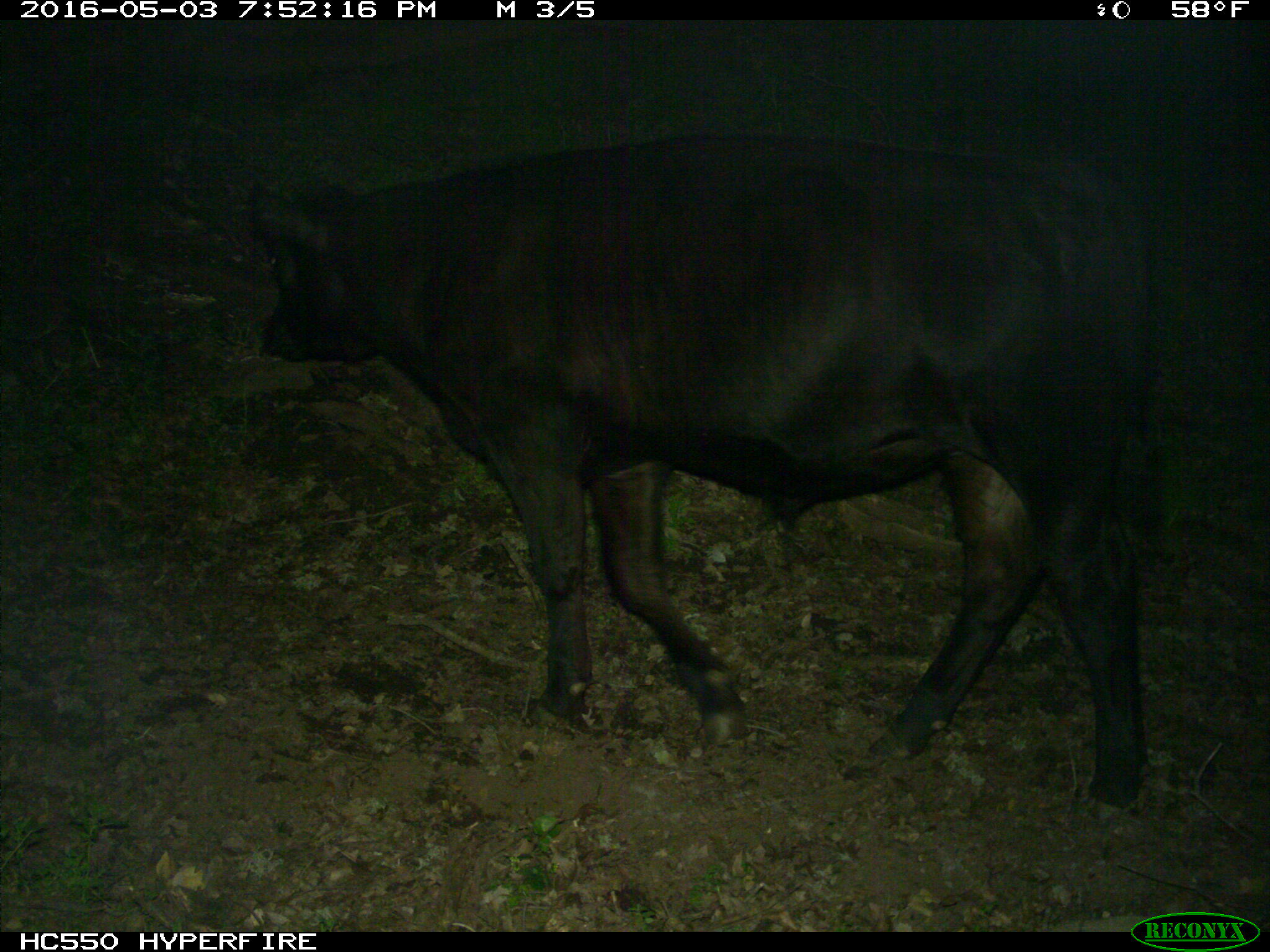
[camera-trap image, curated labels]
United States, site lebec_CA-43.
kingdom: Animalia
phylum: Chordata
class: Mammalia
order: Artiodactyla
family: Bovidae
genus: Bos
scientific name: Bos taurus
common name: domestic cow